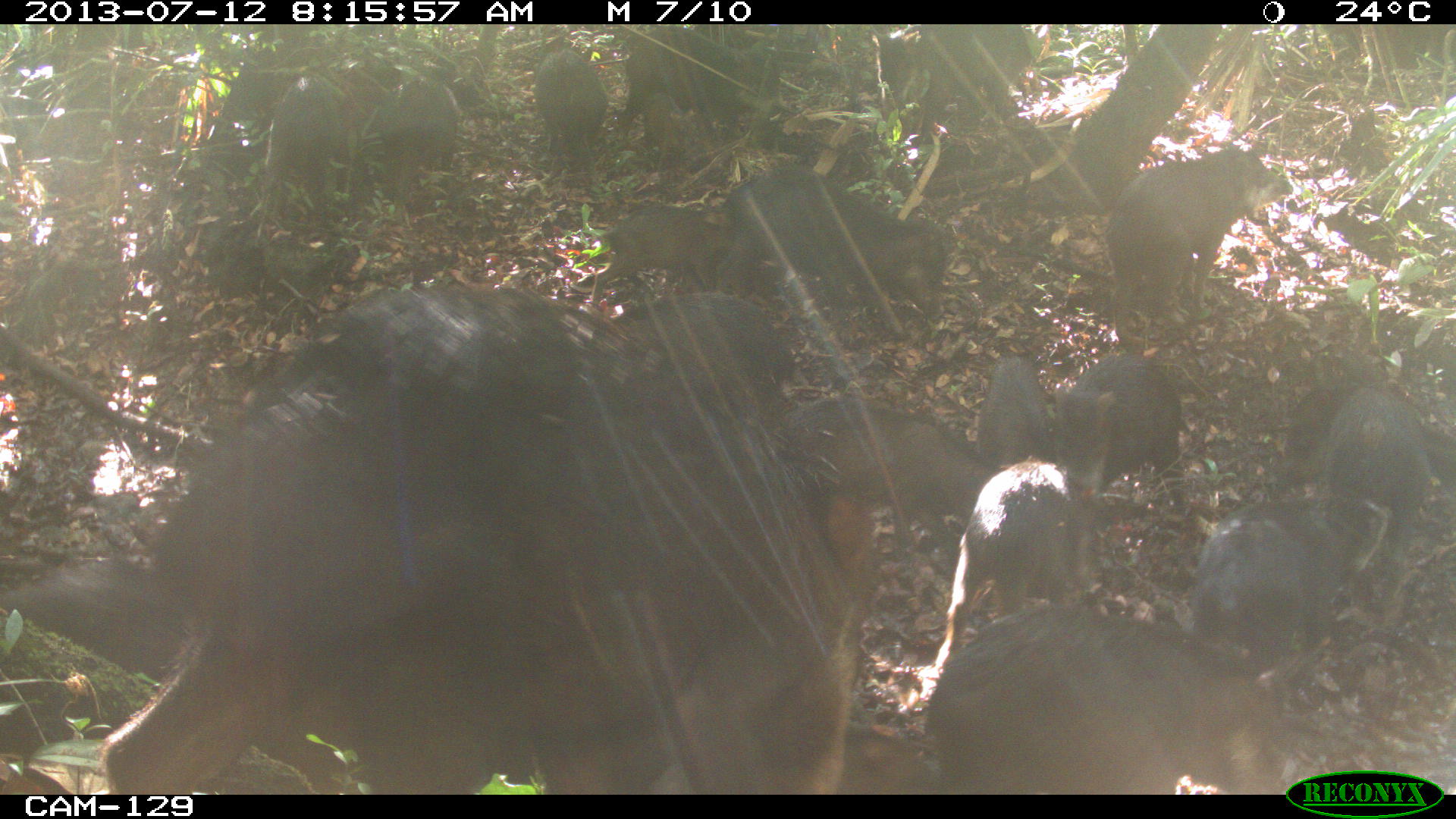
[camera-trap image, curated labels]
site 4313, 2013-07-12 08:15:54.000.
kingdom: Animalia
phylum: Chordata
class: Mammalia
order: Artiodactyla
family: Tayassuidae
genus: Tayassu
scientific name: Tayassu pecari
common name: white-lipped peccary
Tayassu pecari (white-lipped peccary), count 20.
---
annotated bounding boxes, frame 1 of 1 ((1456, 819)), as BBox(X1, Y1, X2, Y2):
tayassu pecari: BBox(0, 24, 1455, 795)